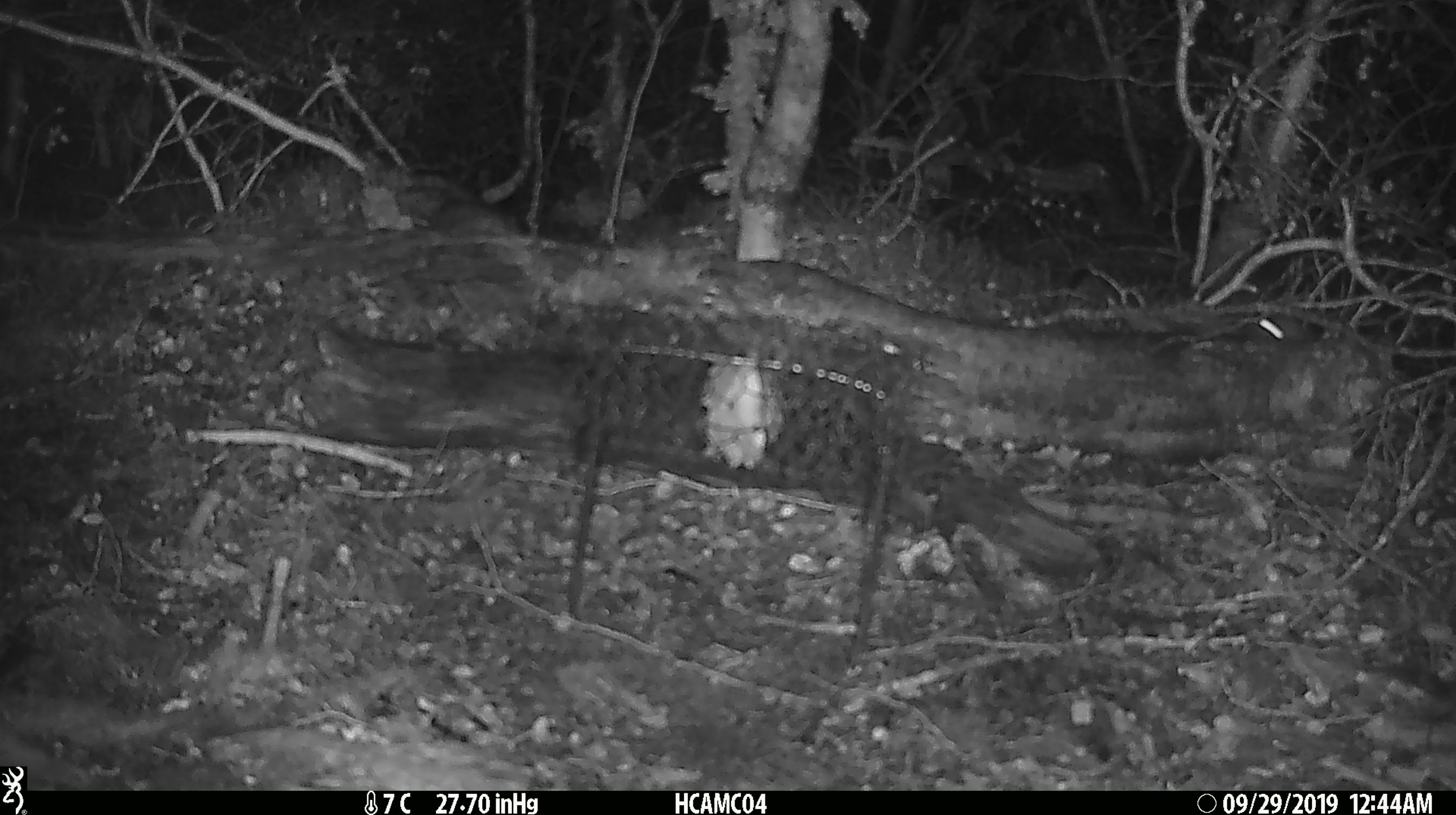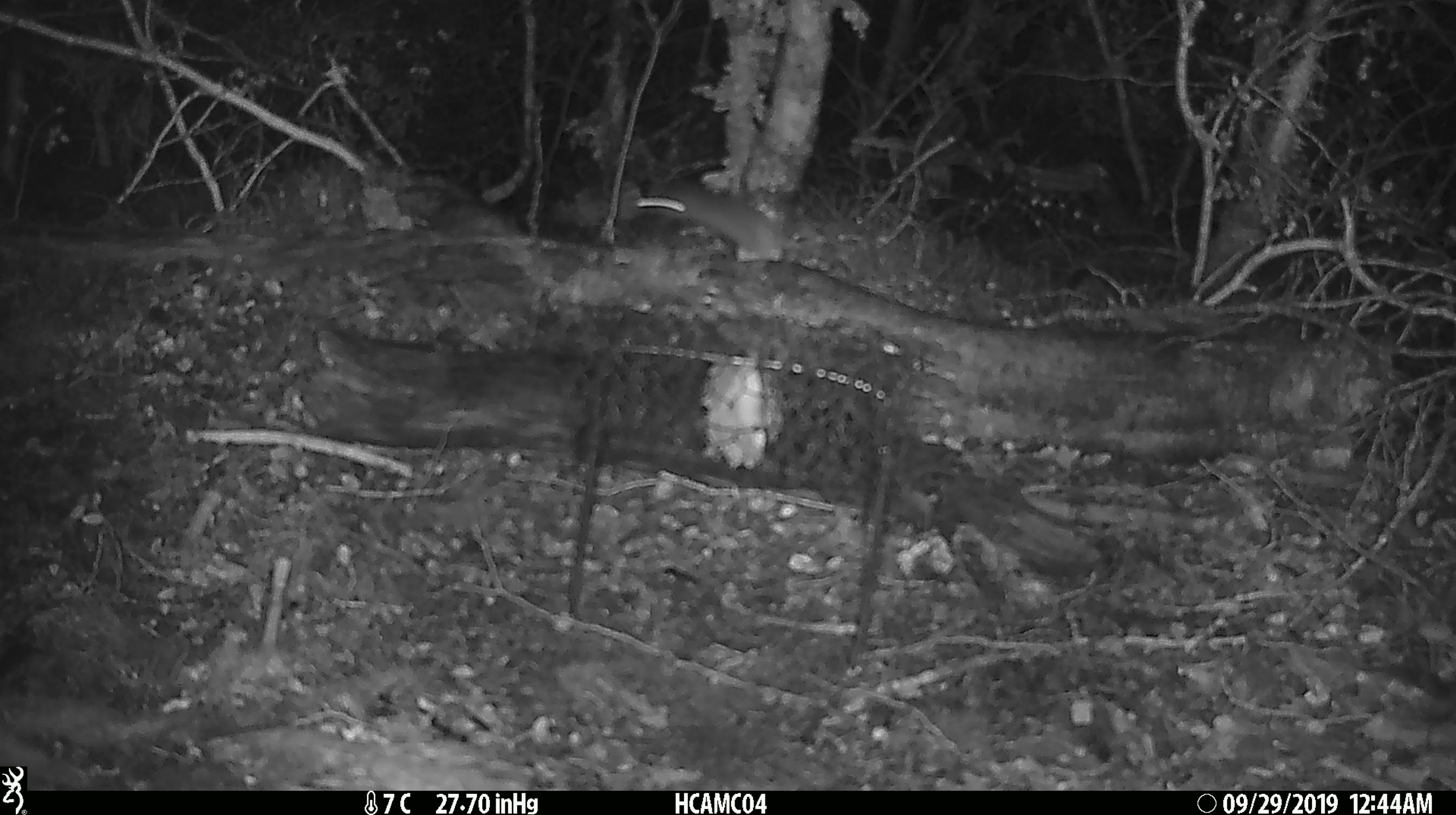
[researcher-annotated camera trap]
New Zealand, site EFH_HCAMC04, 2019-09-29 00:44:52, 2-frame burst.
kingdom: Animalia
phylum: Chordata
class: Mammalia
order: Rodentia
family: Muridae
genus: Mus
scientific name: Mus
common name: mouse